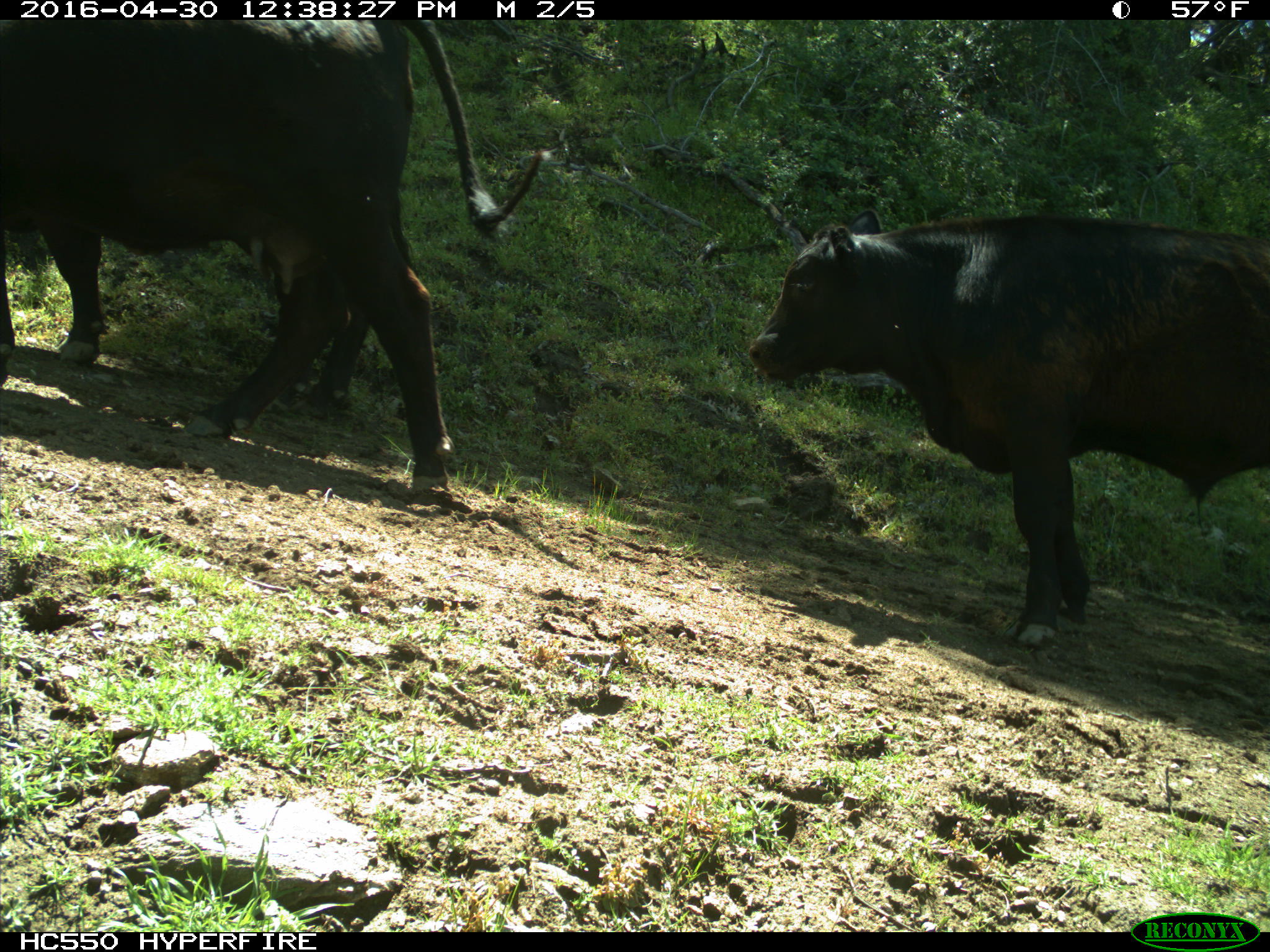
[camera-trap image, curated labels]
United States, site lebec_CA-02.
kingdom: Animalia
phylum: Chordata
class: Mammalia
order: Artiodactyla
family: Bovidae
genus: Bos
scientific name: Bos taurus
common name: domestic cow